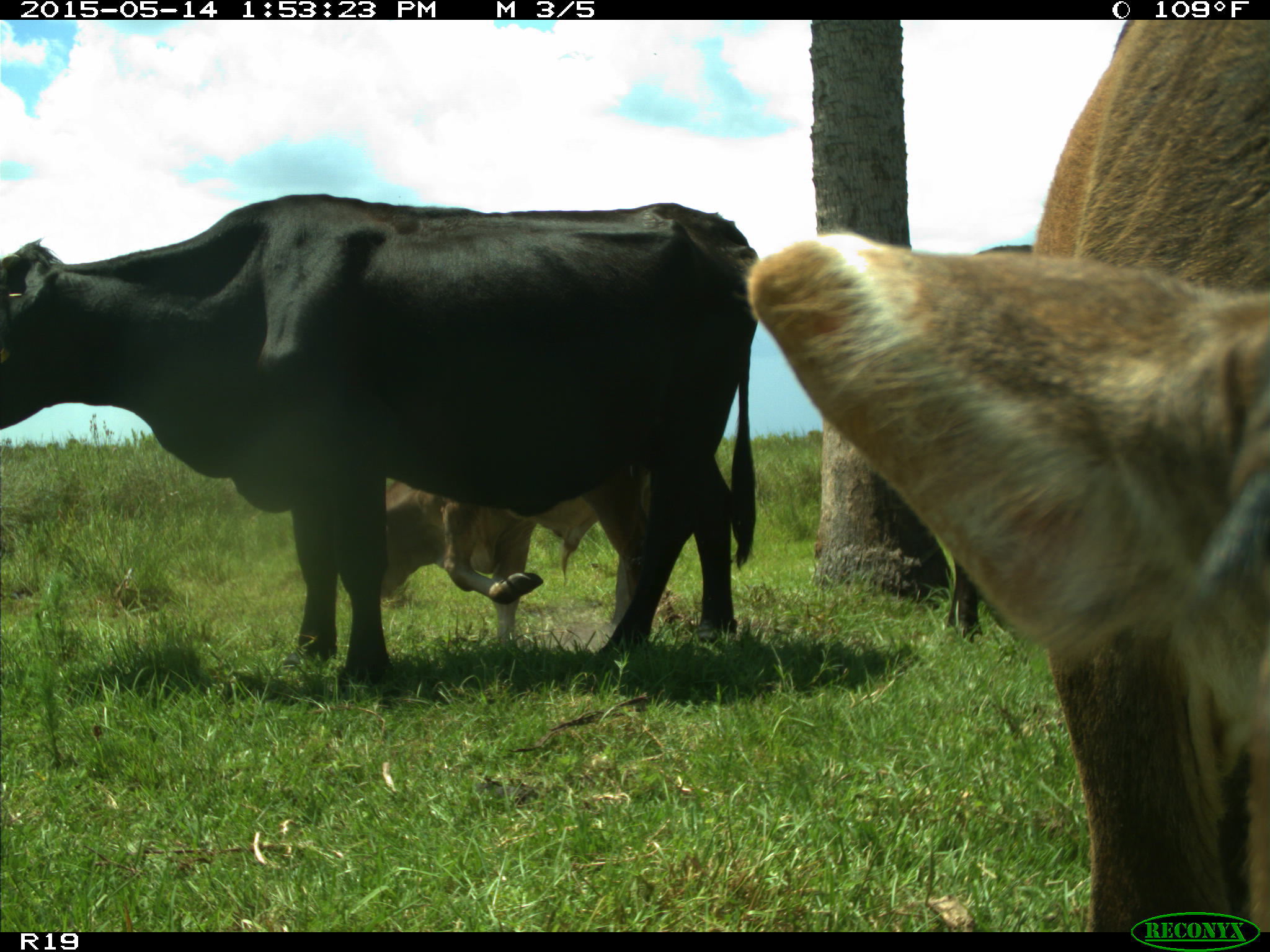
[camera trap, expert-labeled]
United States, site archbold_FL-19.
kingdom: Animalia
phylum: Chordata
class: Mammalia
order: Artiodactyla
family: Bovidae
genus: Bos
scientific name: Bos taurus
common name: domestic cow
Bos taurus (domestic cow).